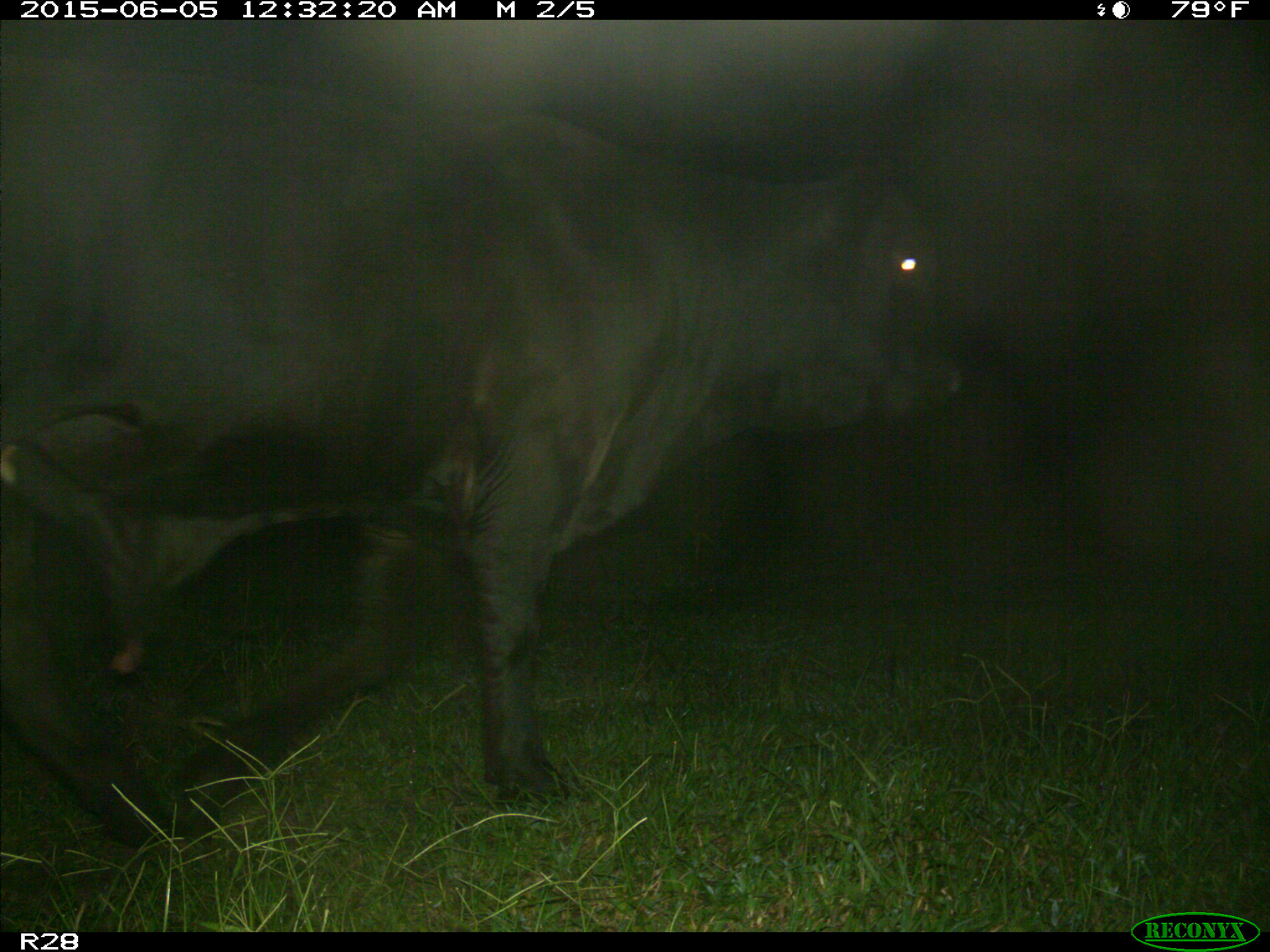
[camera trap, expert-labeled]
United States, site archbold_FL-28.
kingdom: Animalia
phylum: Chordata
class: Mammalia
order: Artiodactyla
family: Bovidae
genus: Bos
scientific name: Bos taurus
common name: domestic cow